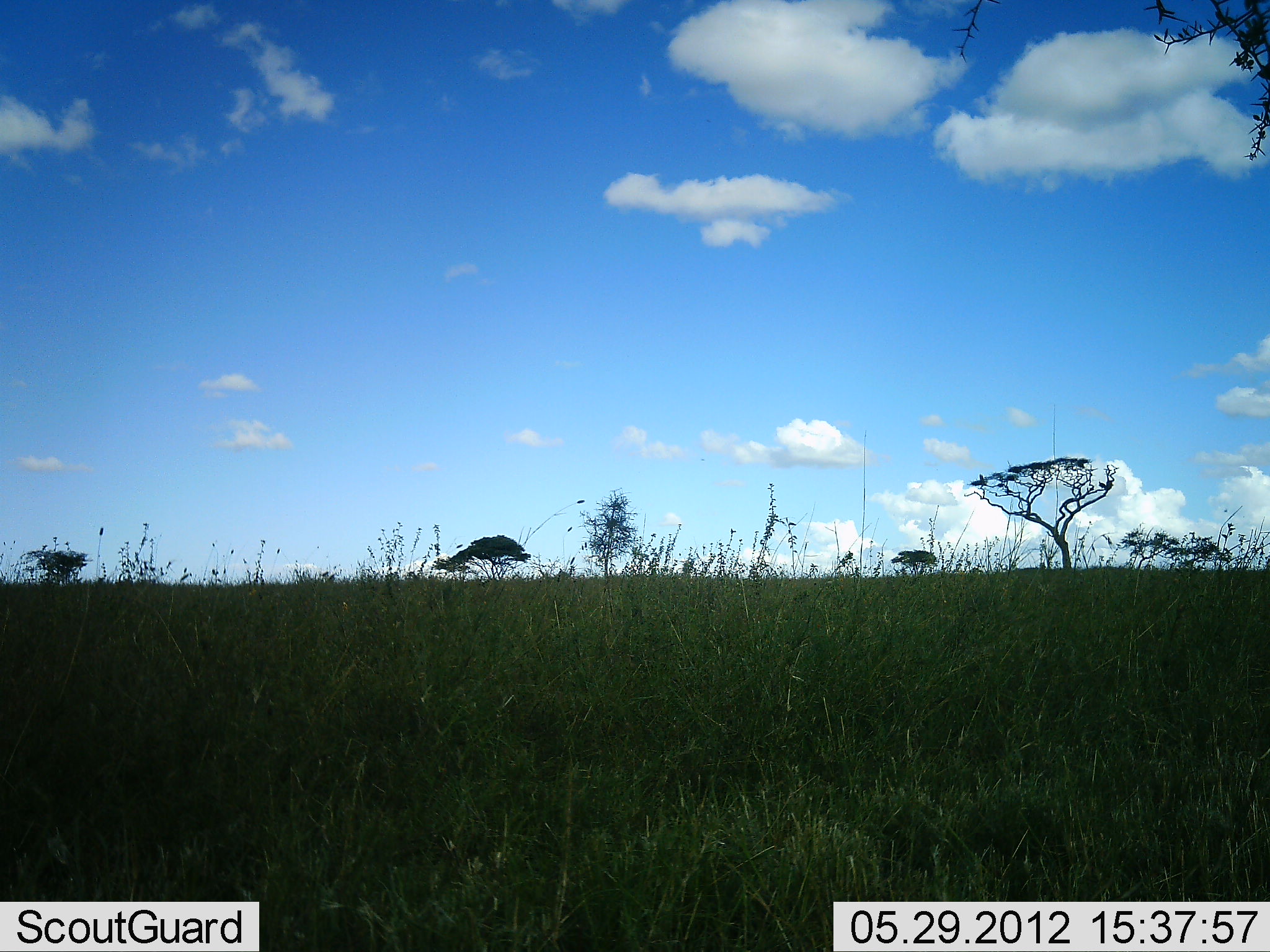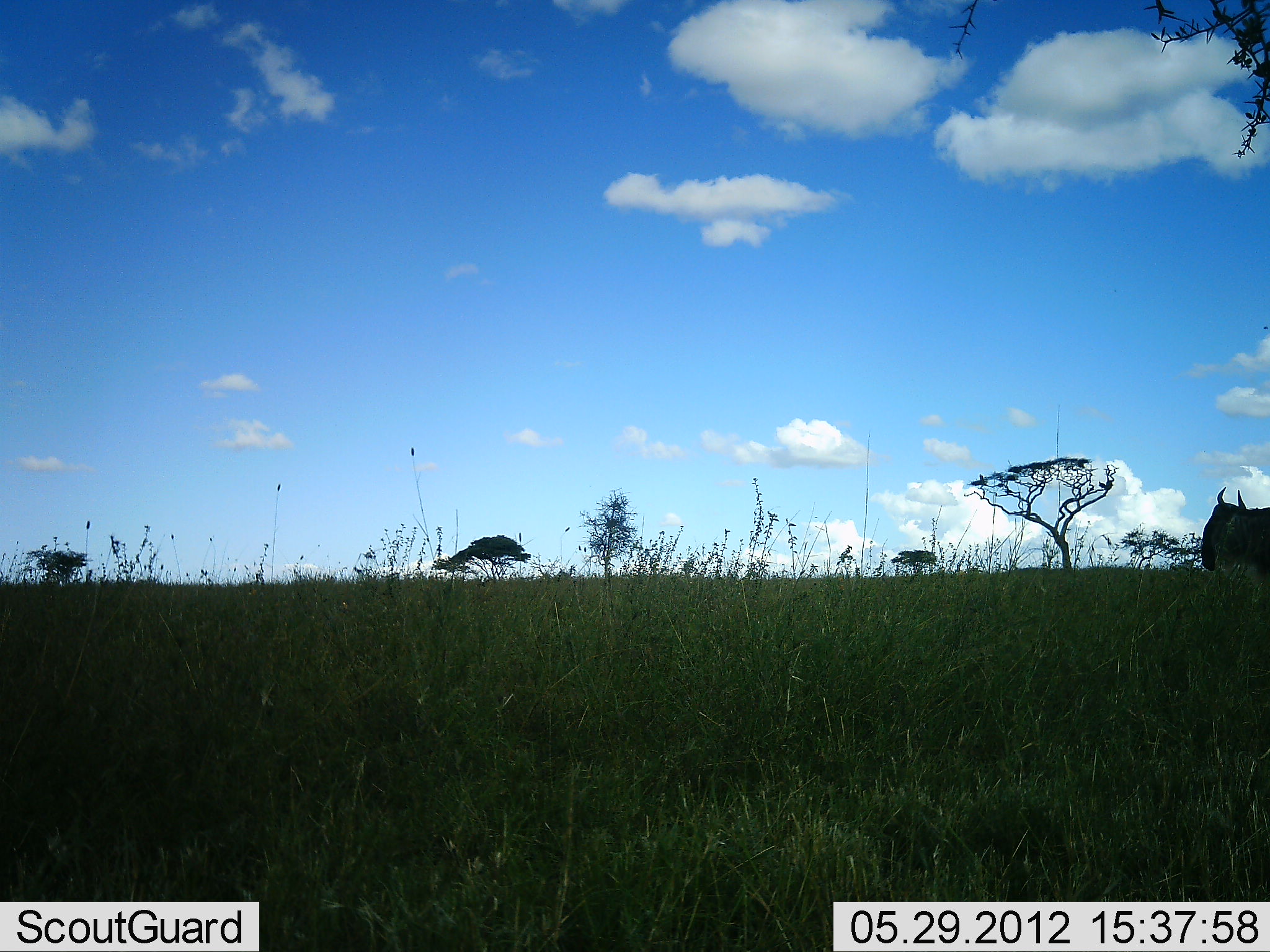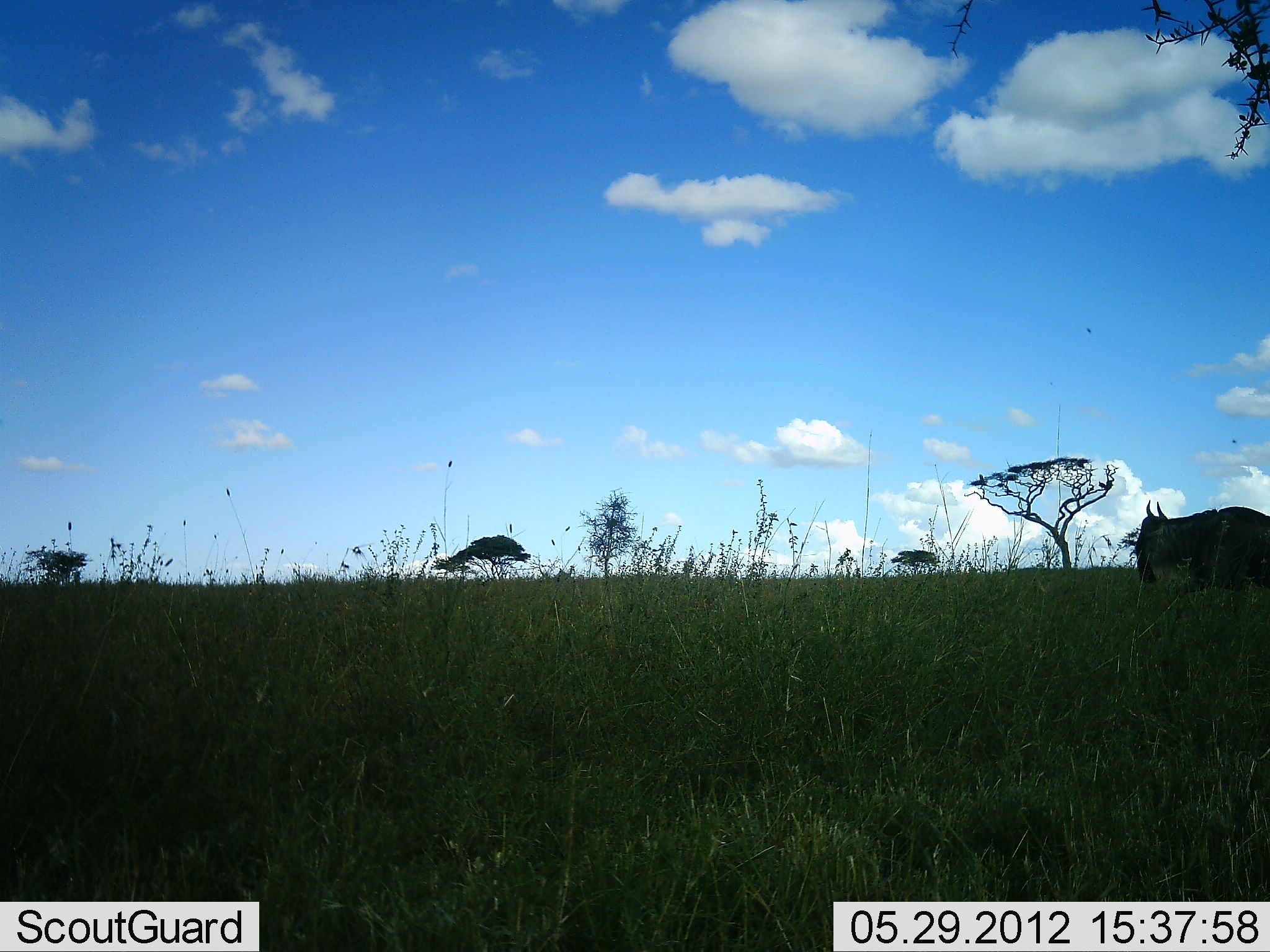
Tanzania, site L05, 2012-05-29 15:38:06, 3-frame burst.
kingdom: Animalia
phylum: Chordata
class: Mammalia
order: Artiodactyla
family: Bovidae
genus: Connochaetes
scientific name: Connochaetes taurinus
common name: blue wildebeest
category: wildebeest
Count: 1.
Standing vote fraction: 0%.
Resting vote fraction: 0%.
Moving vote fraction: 100%.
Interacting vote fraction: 0%.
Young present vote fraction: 0%.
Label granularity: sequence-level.